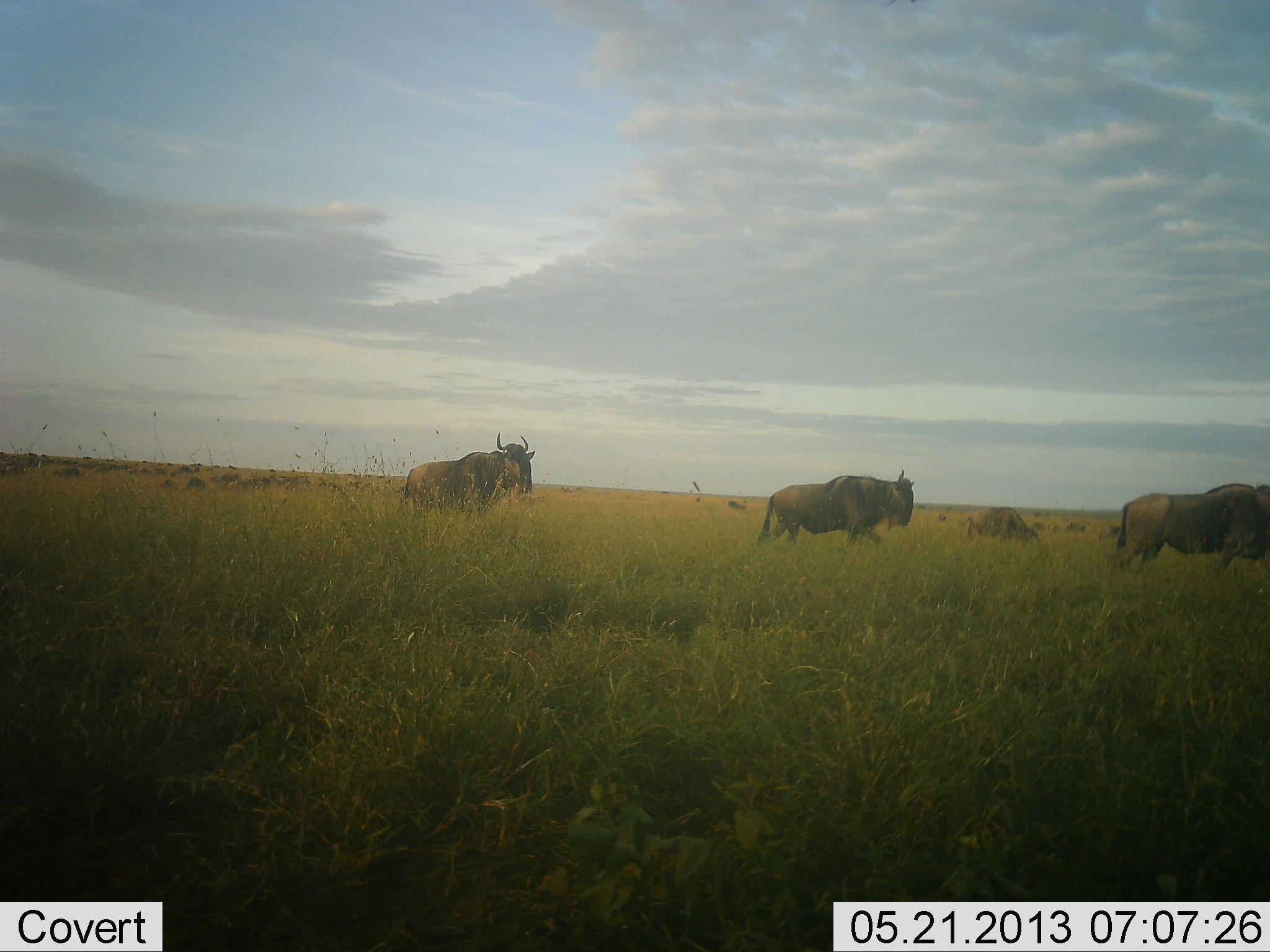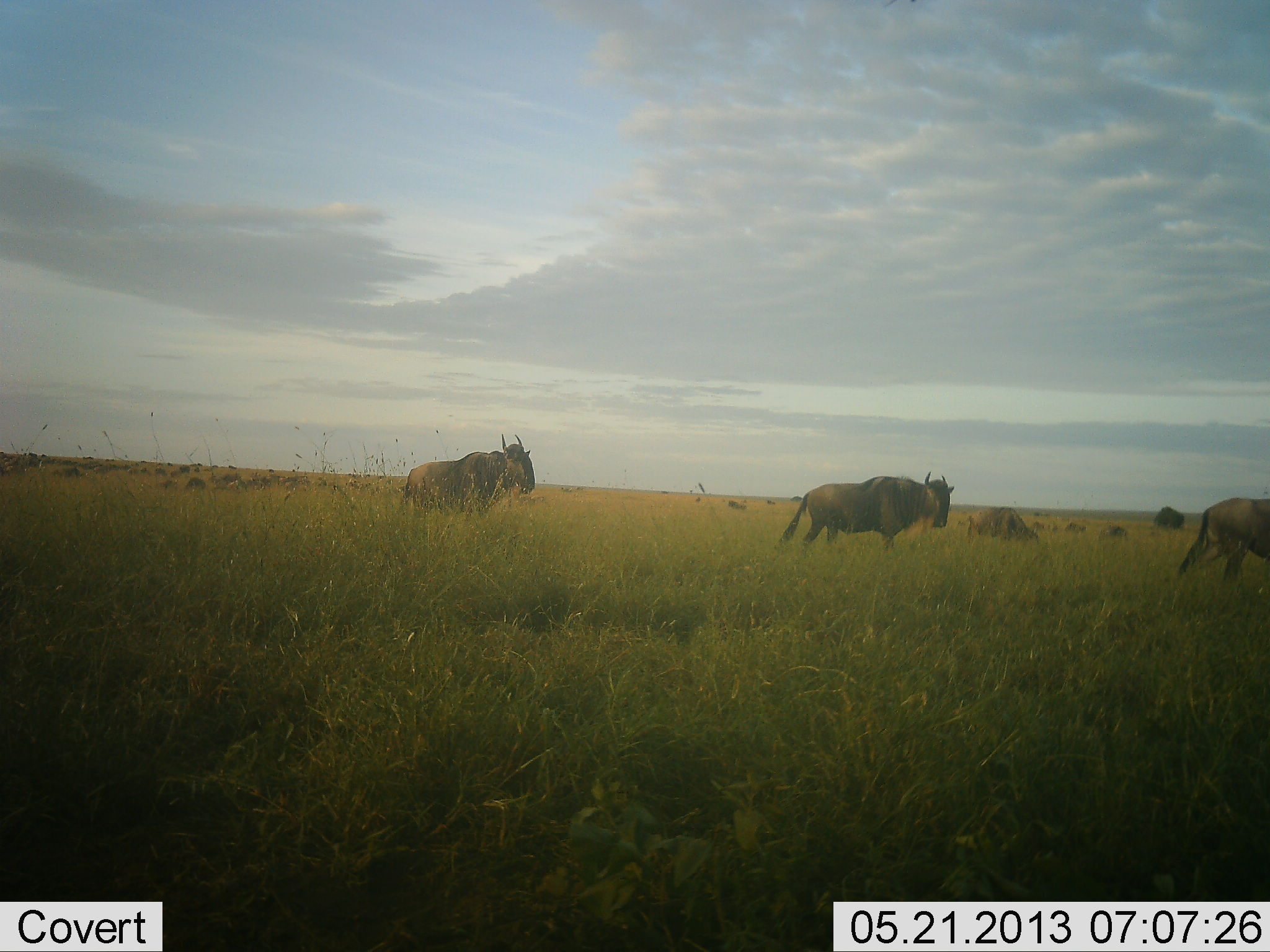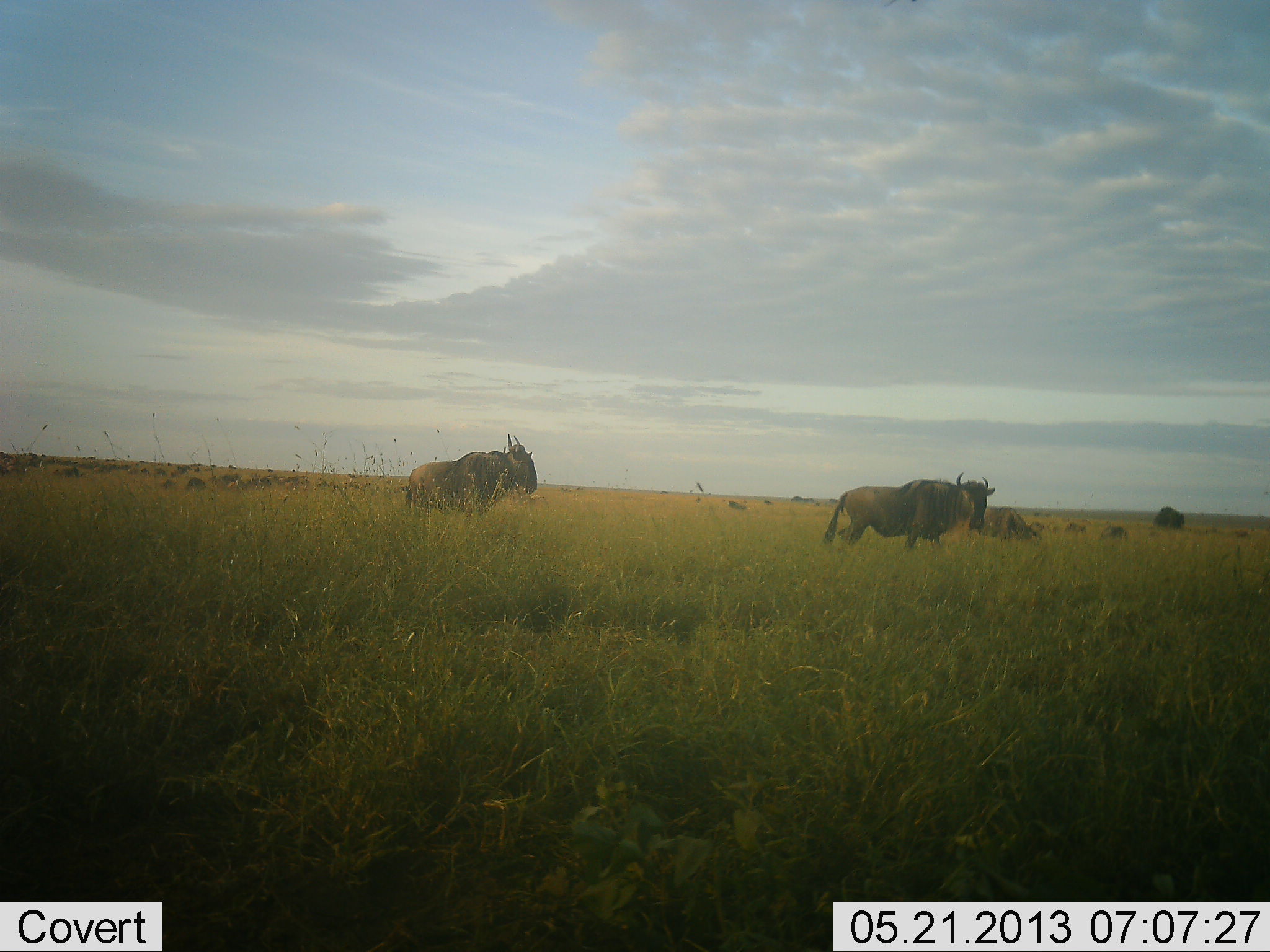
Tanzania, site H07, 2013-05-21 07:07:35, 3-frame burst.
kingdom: Animalia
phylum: Chordata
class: Mammalia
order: Artiodactyla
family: Bovidae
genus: Connochaetes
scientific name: Connochaetes taurinus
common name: blue wildebeest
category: wildebeest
Wildebeest (blue wildebeest) (Connochaetes taurinus), count 11-50. Behavior (volunteer vote fractions): standing 50%, resting 10%, moving 100%, interacting 0%. Young present (vote fraction): 0%. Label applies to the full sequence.